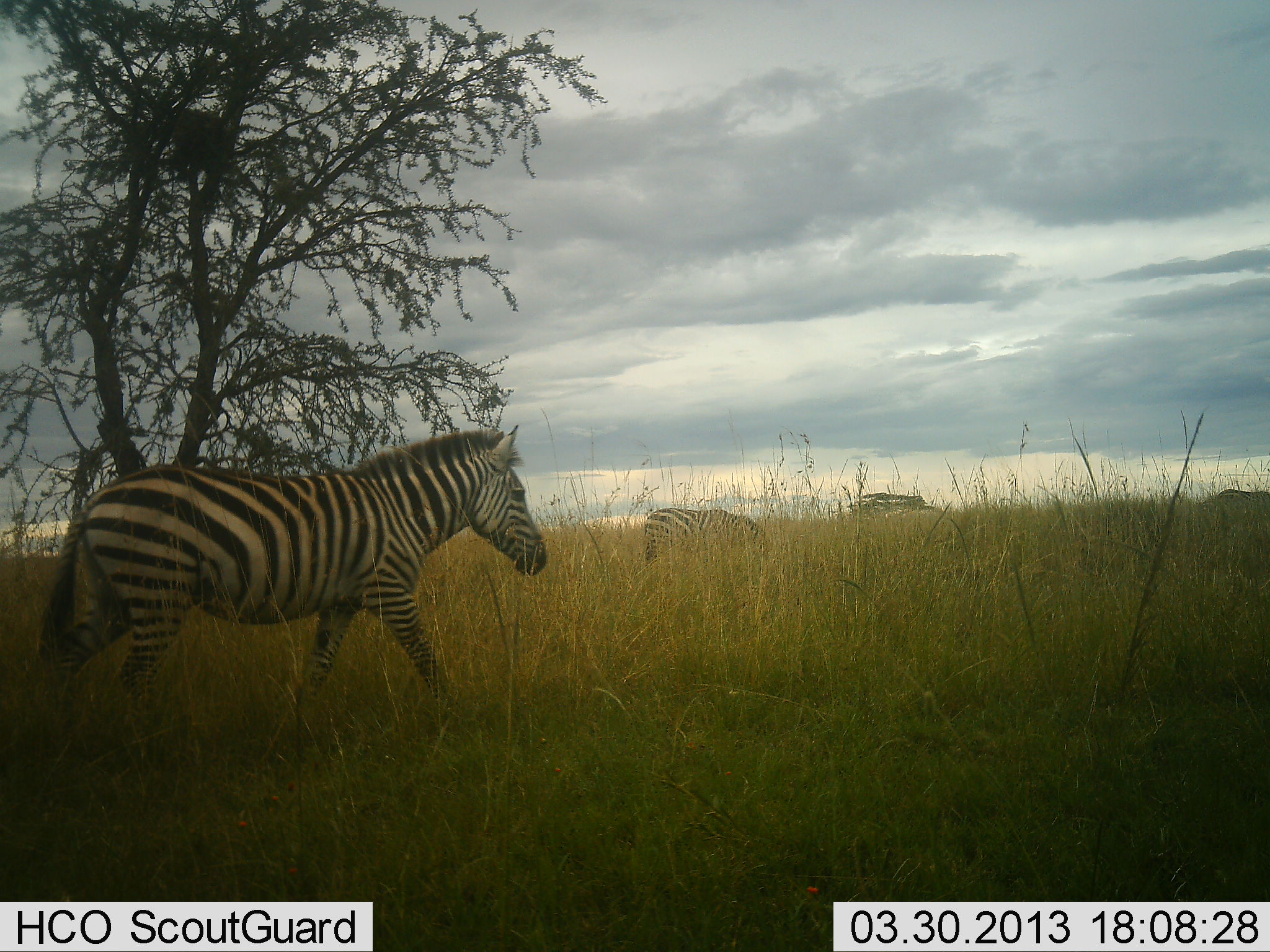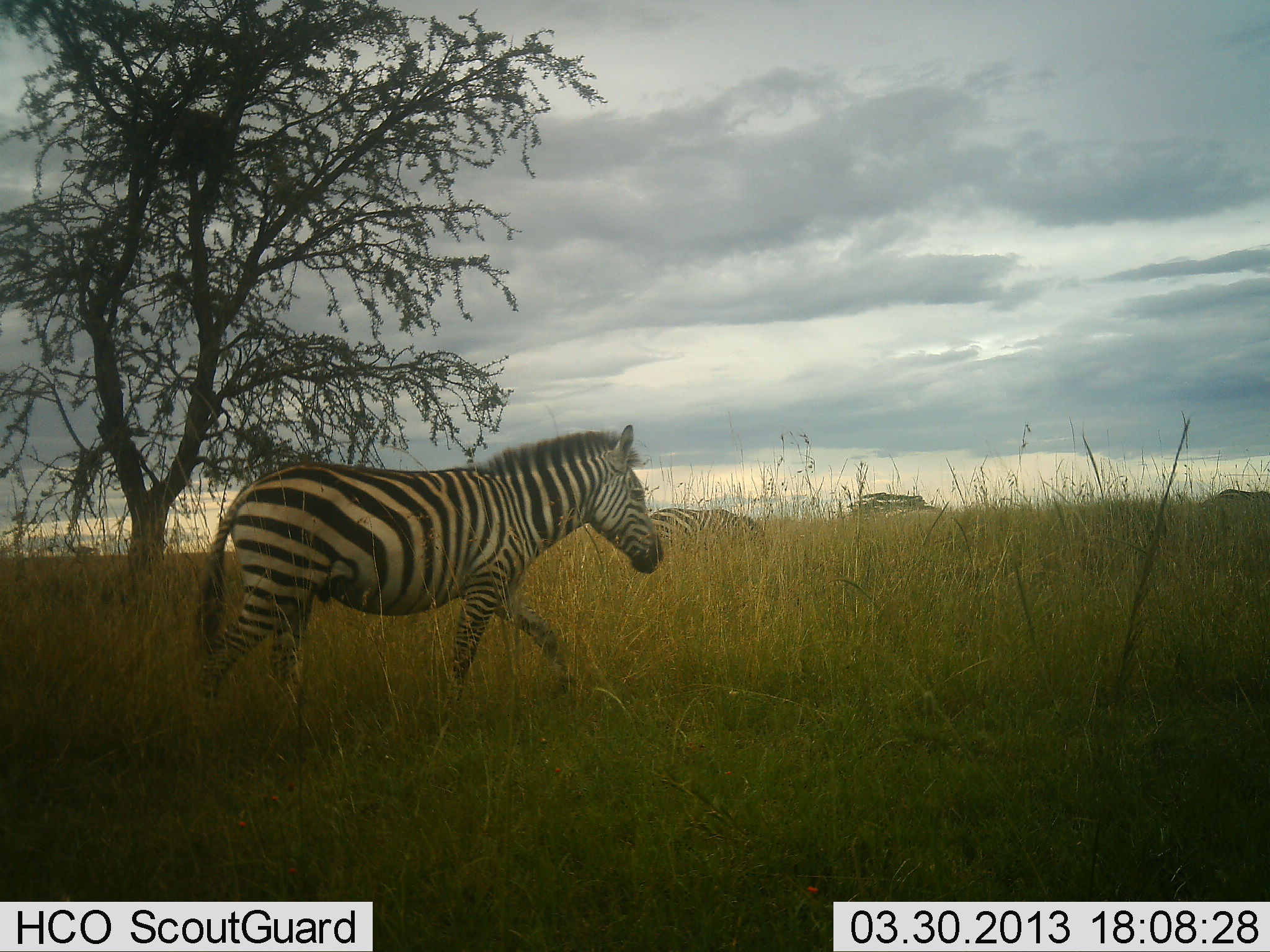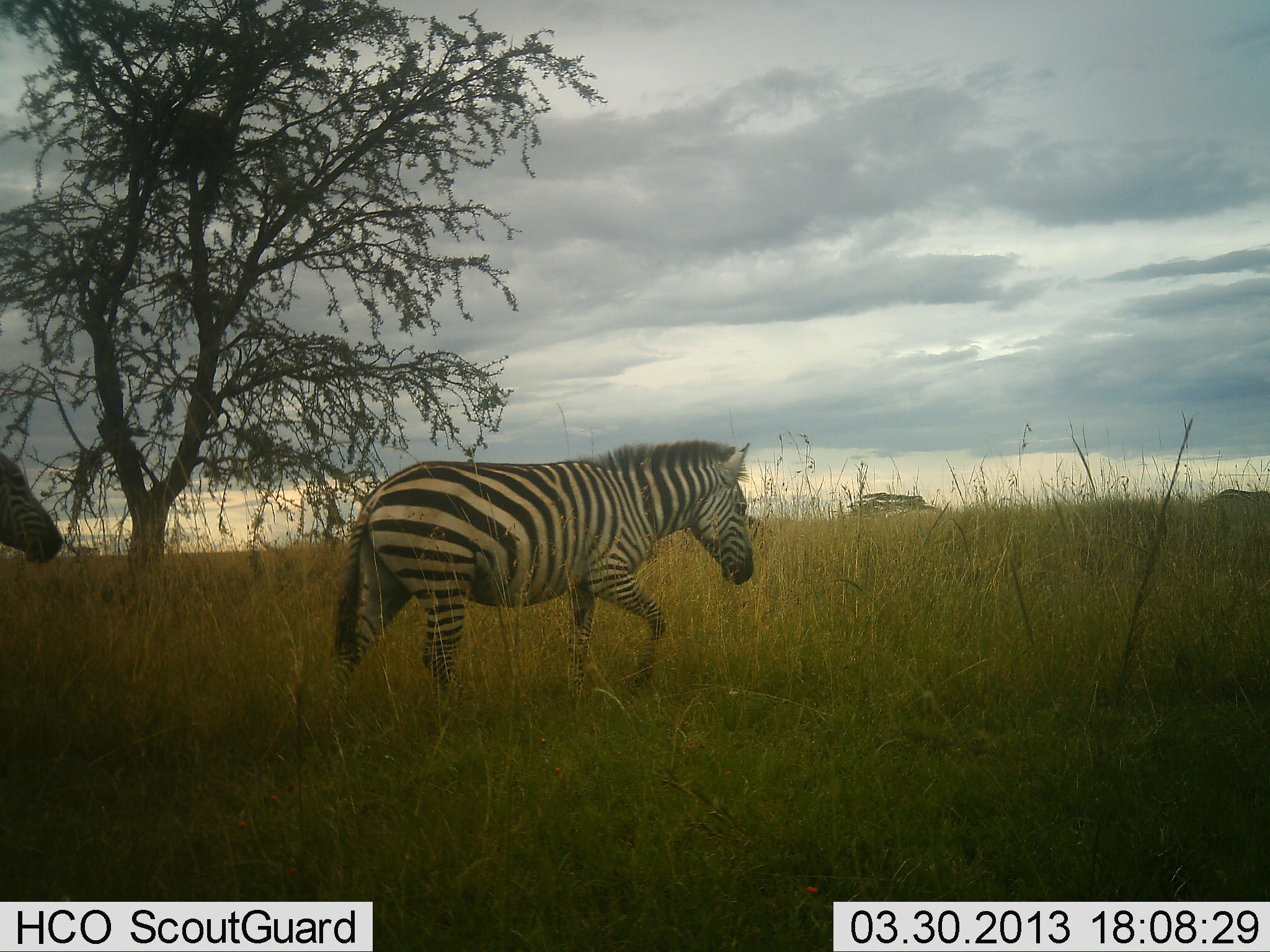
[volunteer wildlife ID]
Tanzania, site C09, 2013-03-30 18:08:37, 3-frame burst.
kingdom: Animalia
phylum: Chordata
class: Mammalia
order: Perissodactyla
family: Equidae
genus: Equus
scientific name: Equus quagga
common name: plains zebra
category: zebra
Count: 3.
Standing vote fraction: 19%.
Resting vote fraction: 3%.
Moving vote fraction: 97%.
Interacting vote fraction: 0%.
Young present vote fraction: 0%.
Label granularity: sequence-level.